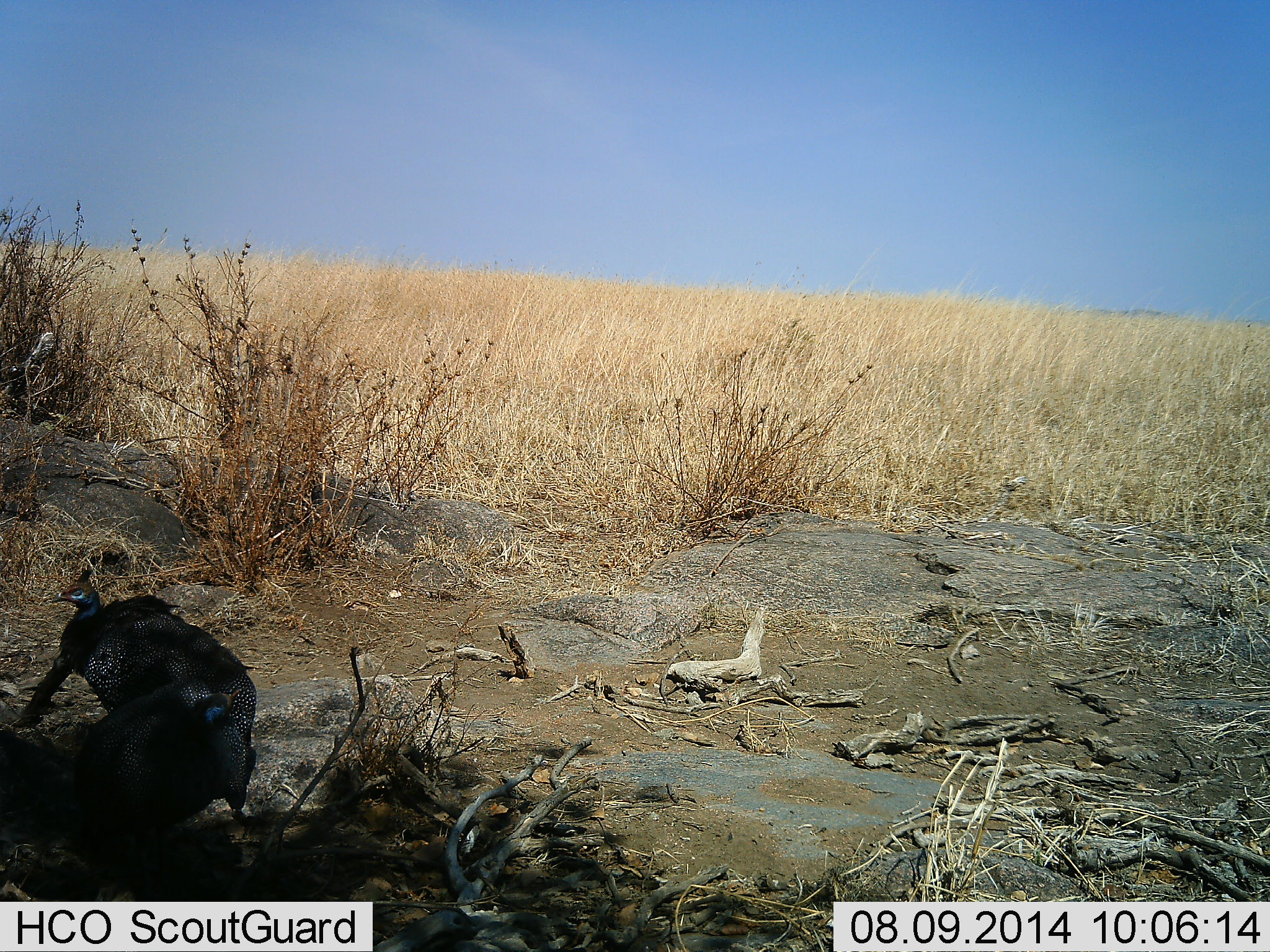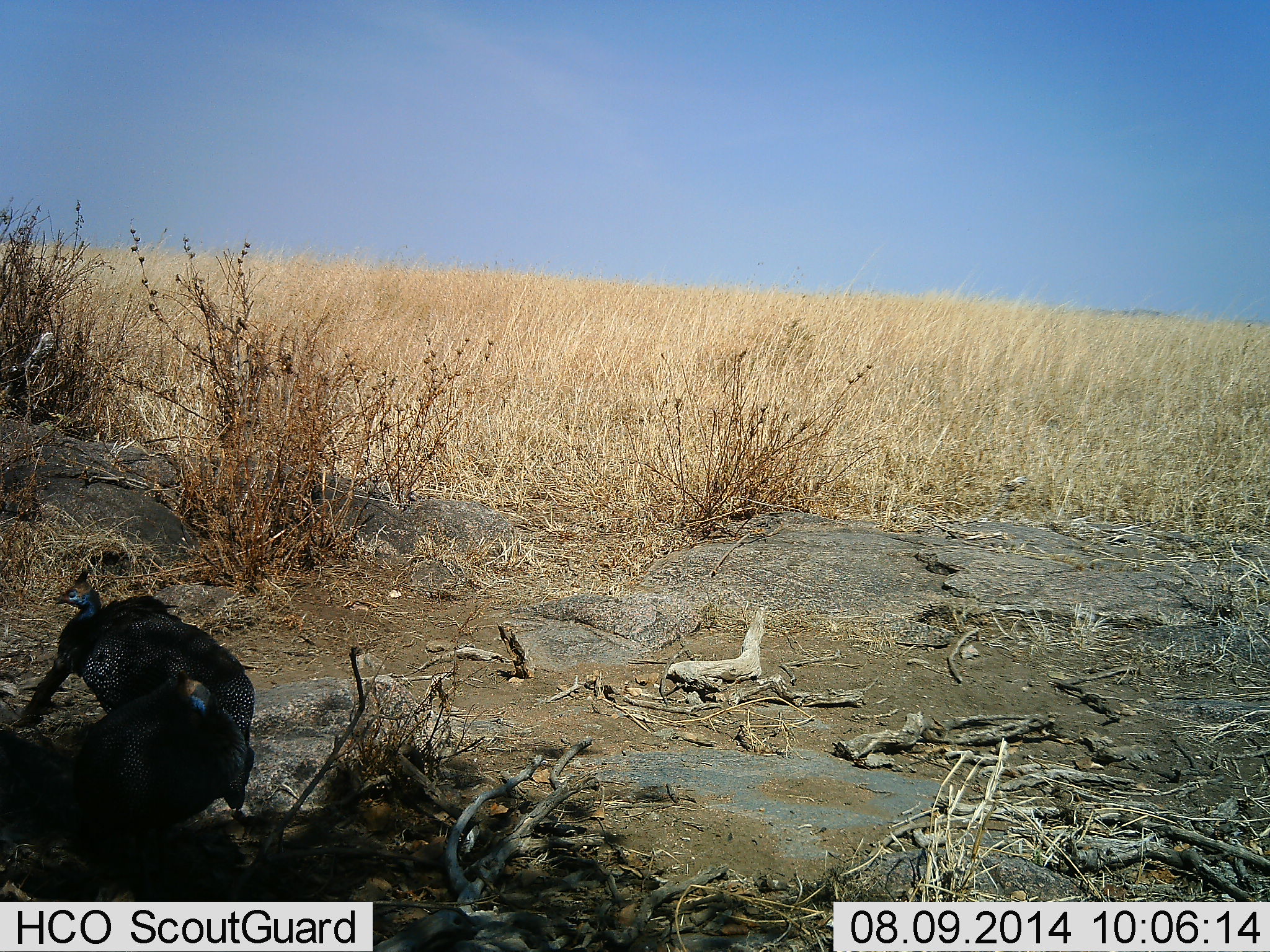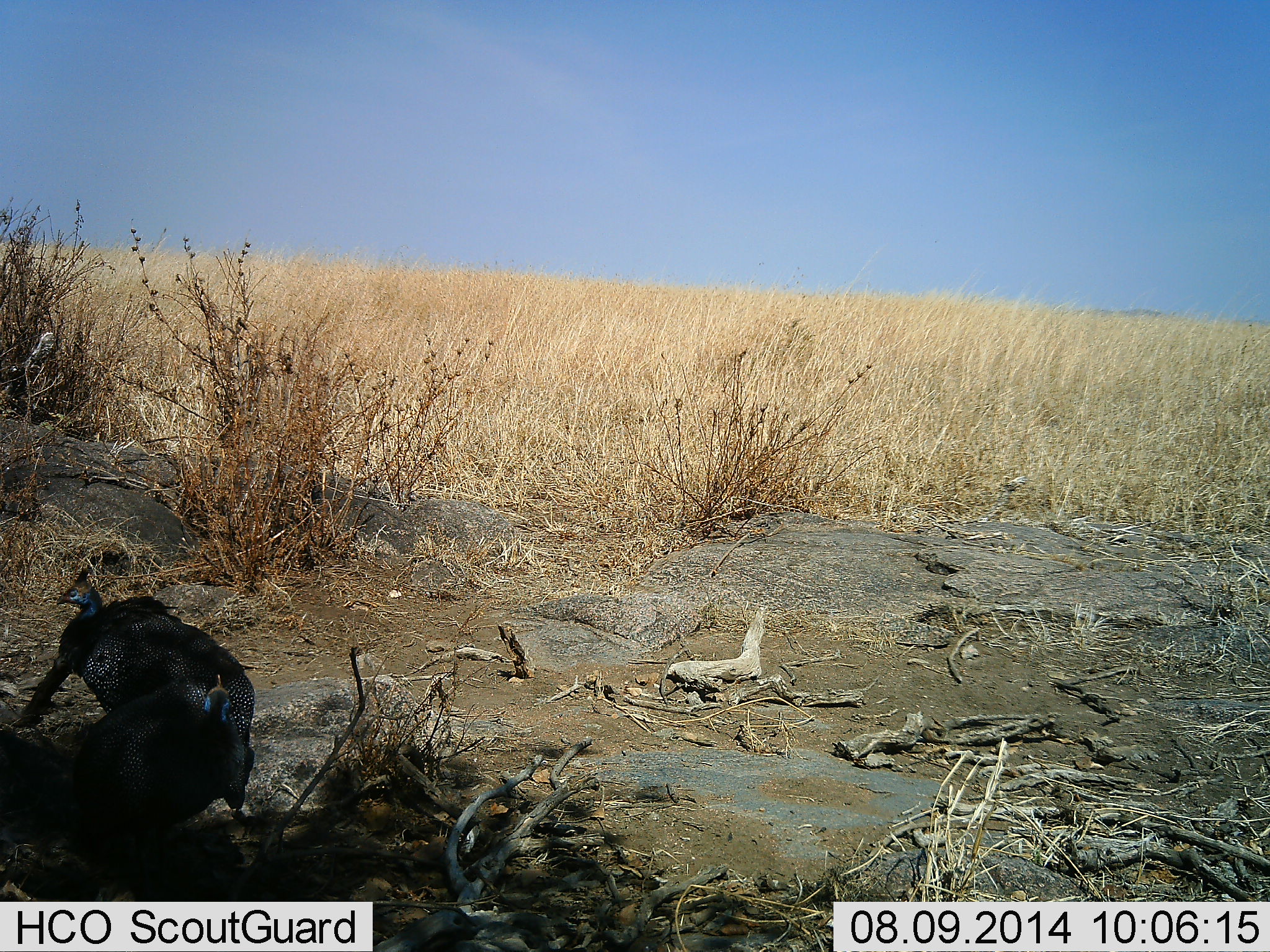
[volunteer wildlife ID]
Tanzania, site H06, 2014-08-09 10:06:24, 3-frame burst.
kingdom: Animalia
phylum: Chordata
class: Aves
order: Galliformes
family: Numididae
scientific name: Numididae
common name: guinea fowl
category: guineafowl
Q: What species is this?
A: Guineafowl (guinea fowl) (Numididae).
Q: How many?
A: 2.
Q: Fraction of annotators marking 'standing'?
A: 60%.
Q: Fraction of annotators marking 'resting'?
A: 20%.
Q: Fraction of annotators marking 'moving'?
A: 20%.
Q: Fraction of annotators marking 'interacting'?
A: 0%.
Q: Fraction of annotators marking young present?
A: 0%.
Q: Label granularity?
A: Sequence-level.